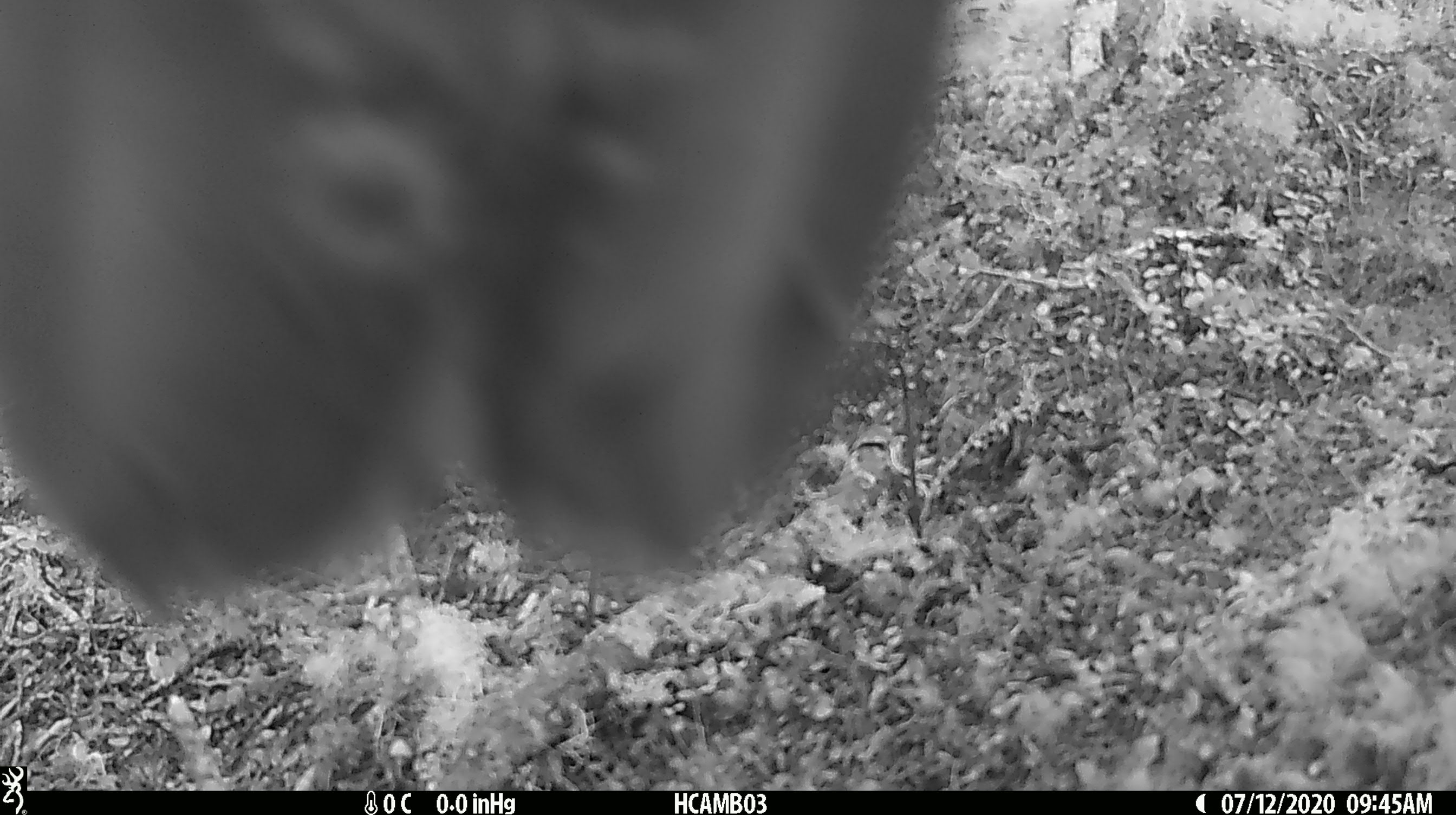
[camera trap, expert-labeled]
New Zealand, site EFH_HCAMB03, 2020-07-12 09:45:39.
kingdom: Animalia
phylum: Chordata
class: Aves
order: Psittaciformes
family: Strigopidae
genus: Nestor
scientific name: Nestor notabilis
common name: kea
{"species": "kea (Nestor notabilis)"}